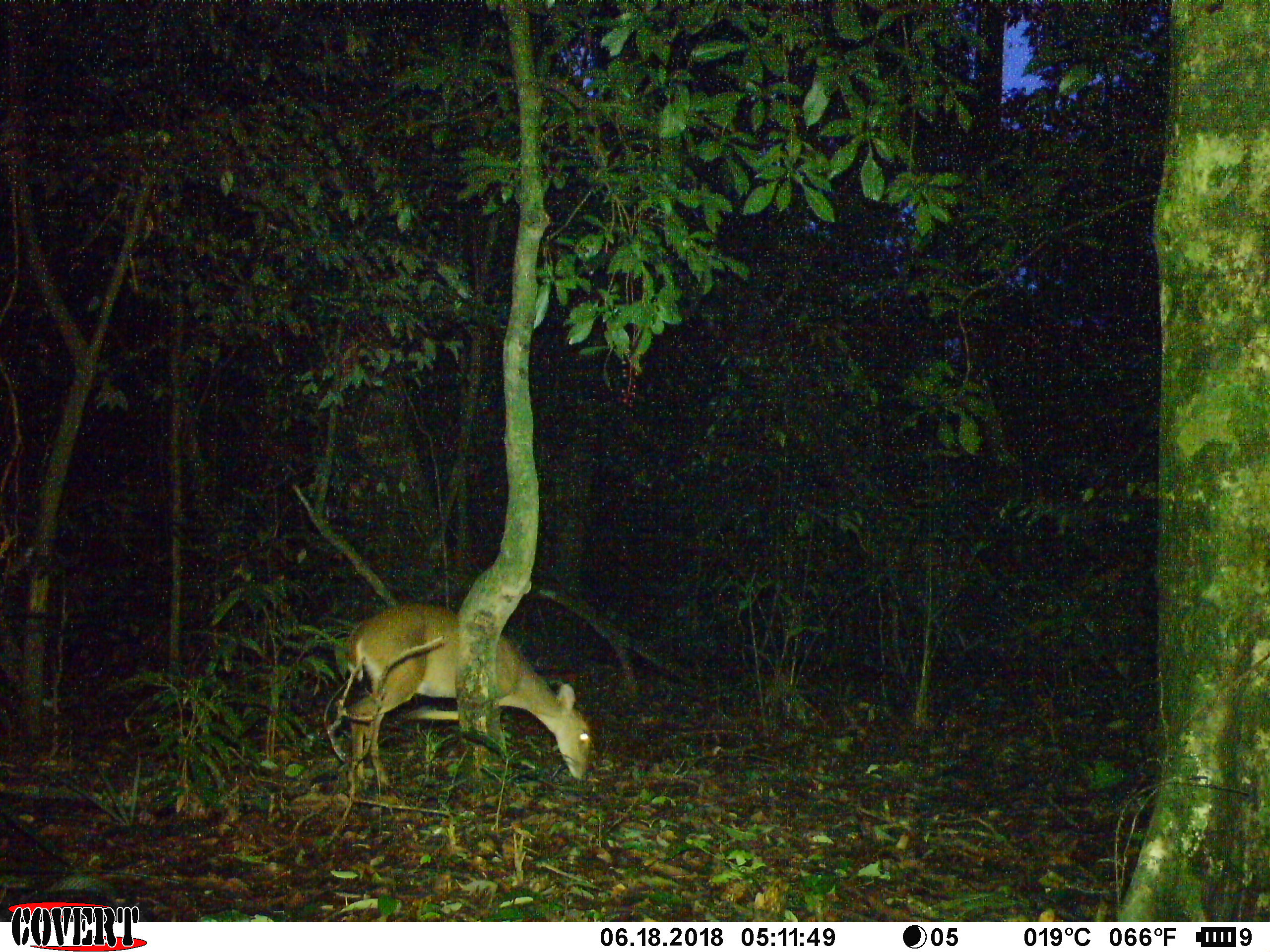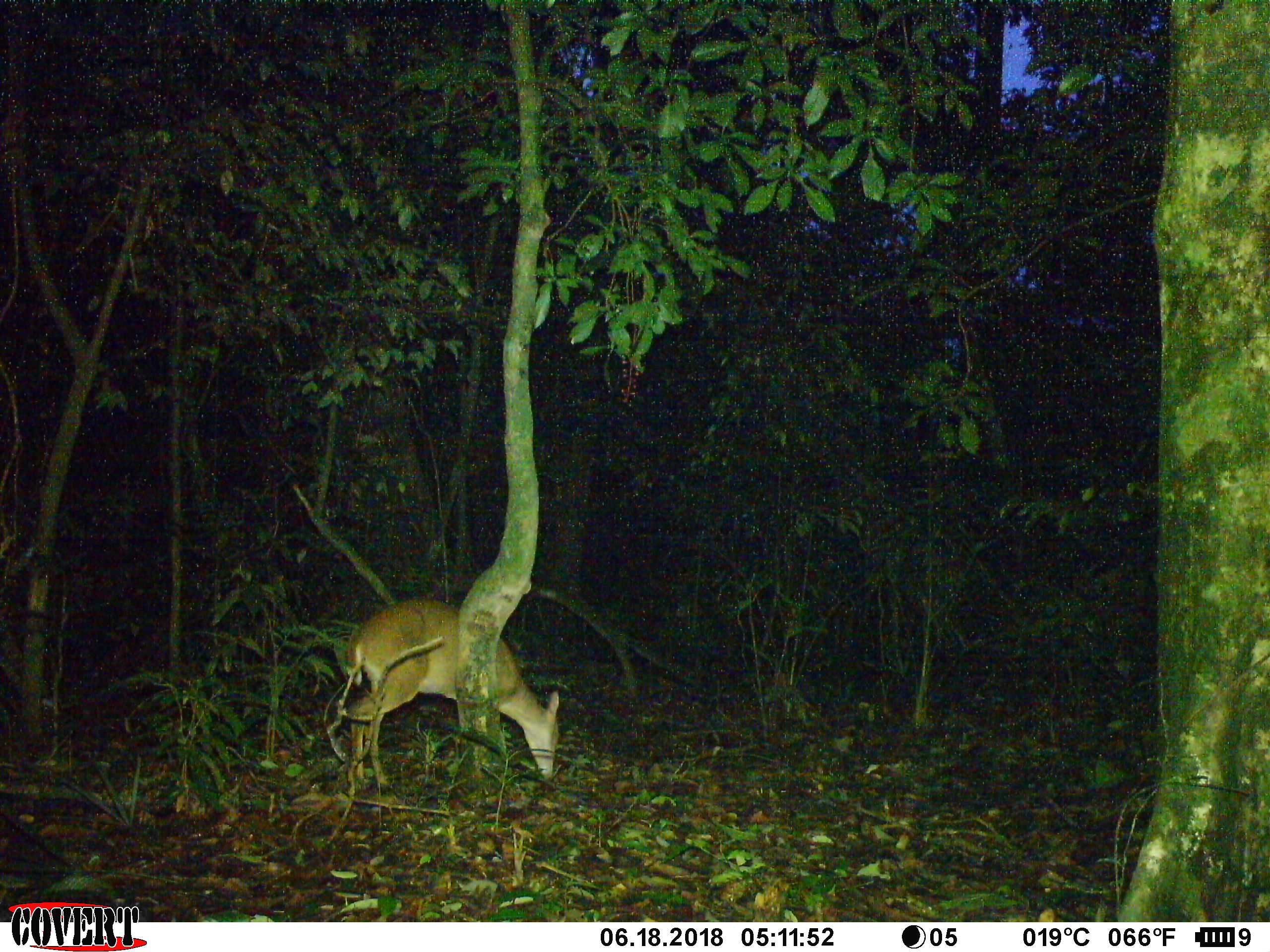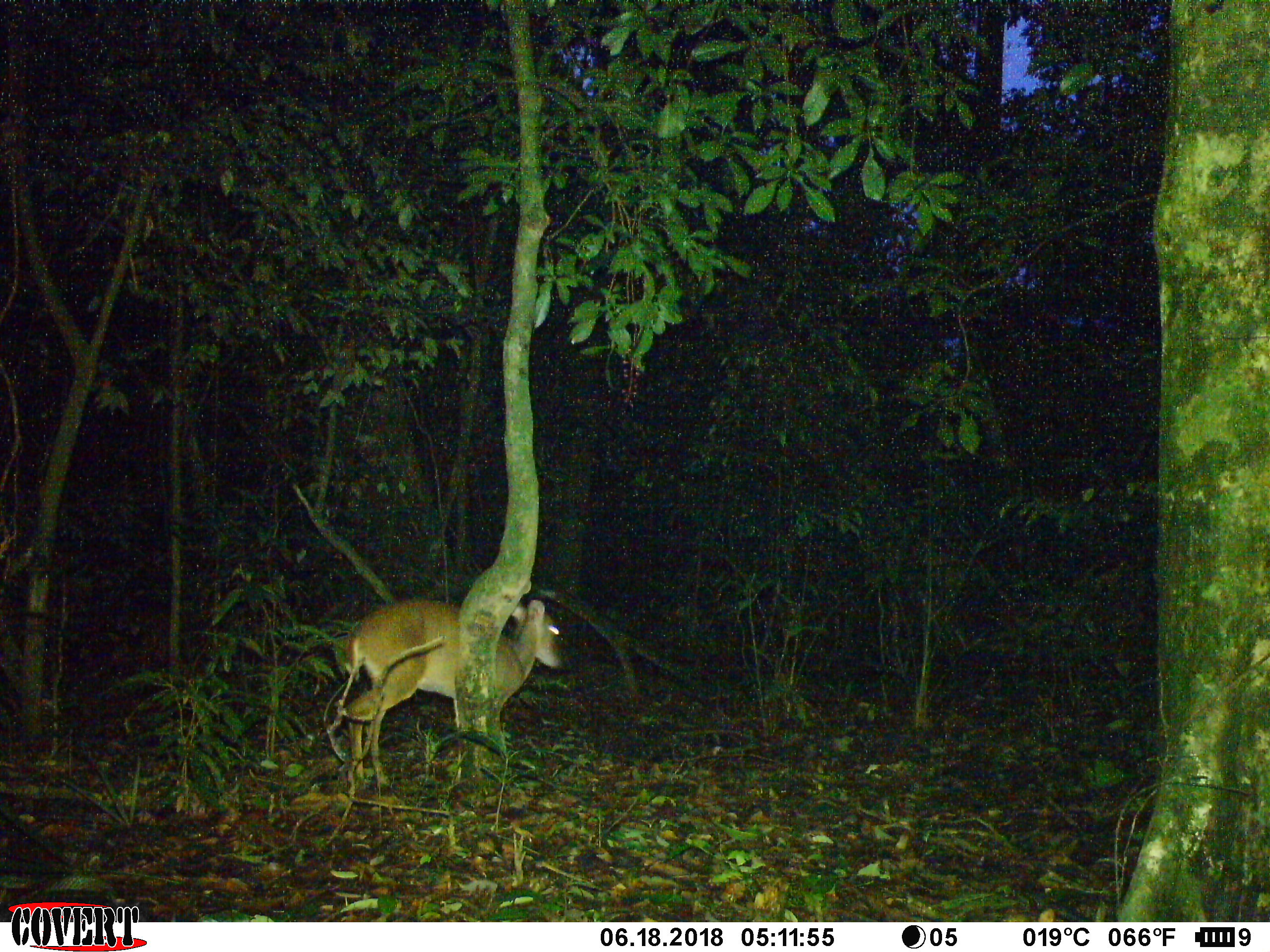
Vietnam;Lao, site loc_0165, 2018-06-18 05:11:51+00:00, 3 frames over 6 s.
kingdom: Animalia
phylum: Chordata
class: Mammalia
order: Artiodactyla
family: Cervidae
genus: Muntiacus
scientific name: Muntiacus vuquangensis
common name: large-antlered muntjac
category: large antlered muntjac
Large antlered muntjac (large-antlered muntjac) (Muntiacus vuquangensis). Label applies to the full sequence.